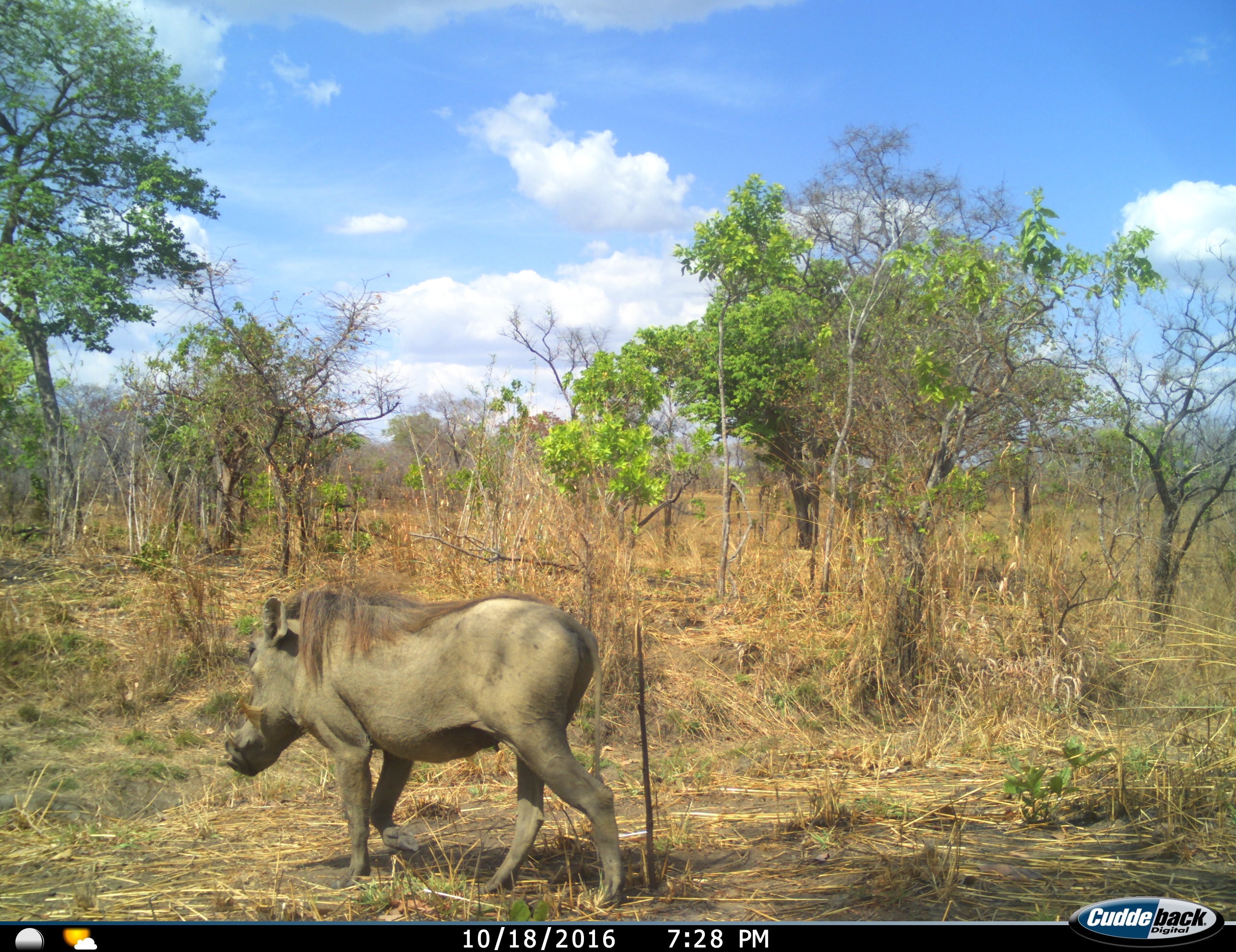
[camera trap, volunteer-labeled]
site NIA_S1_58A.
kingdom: Animalia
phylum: Chordata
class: Mammalia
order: Artiodactyla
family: Suidae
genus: Phacochoerus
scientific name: Phacochoerus africanus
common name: warthog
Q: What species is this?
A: Warthog (Phacochoerus africanus).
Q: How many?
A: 1.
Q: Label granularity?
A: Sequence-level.